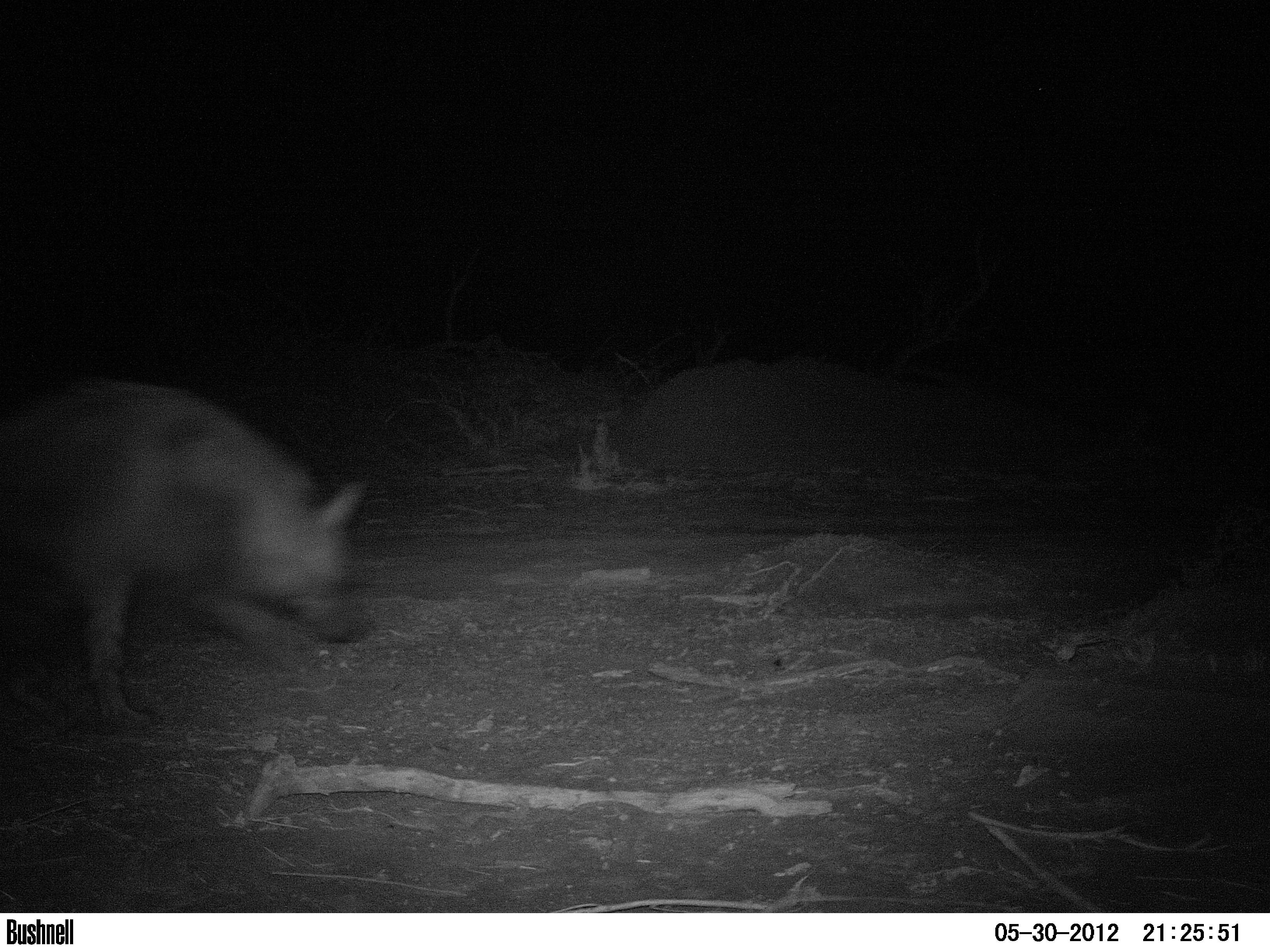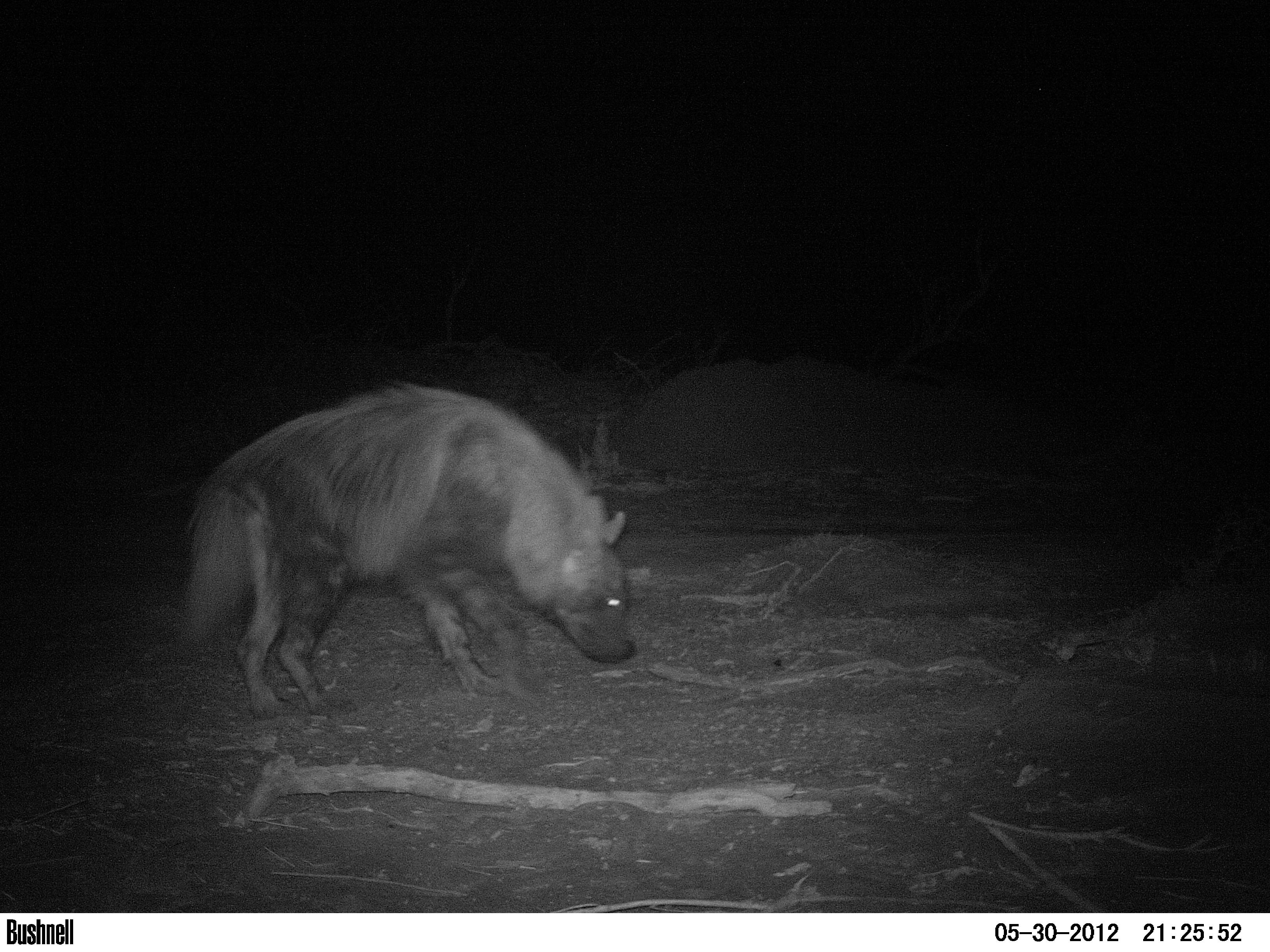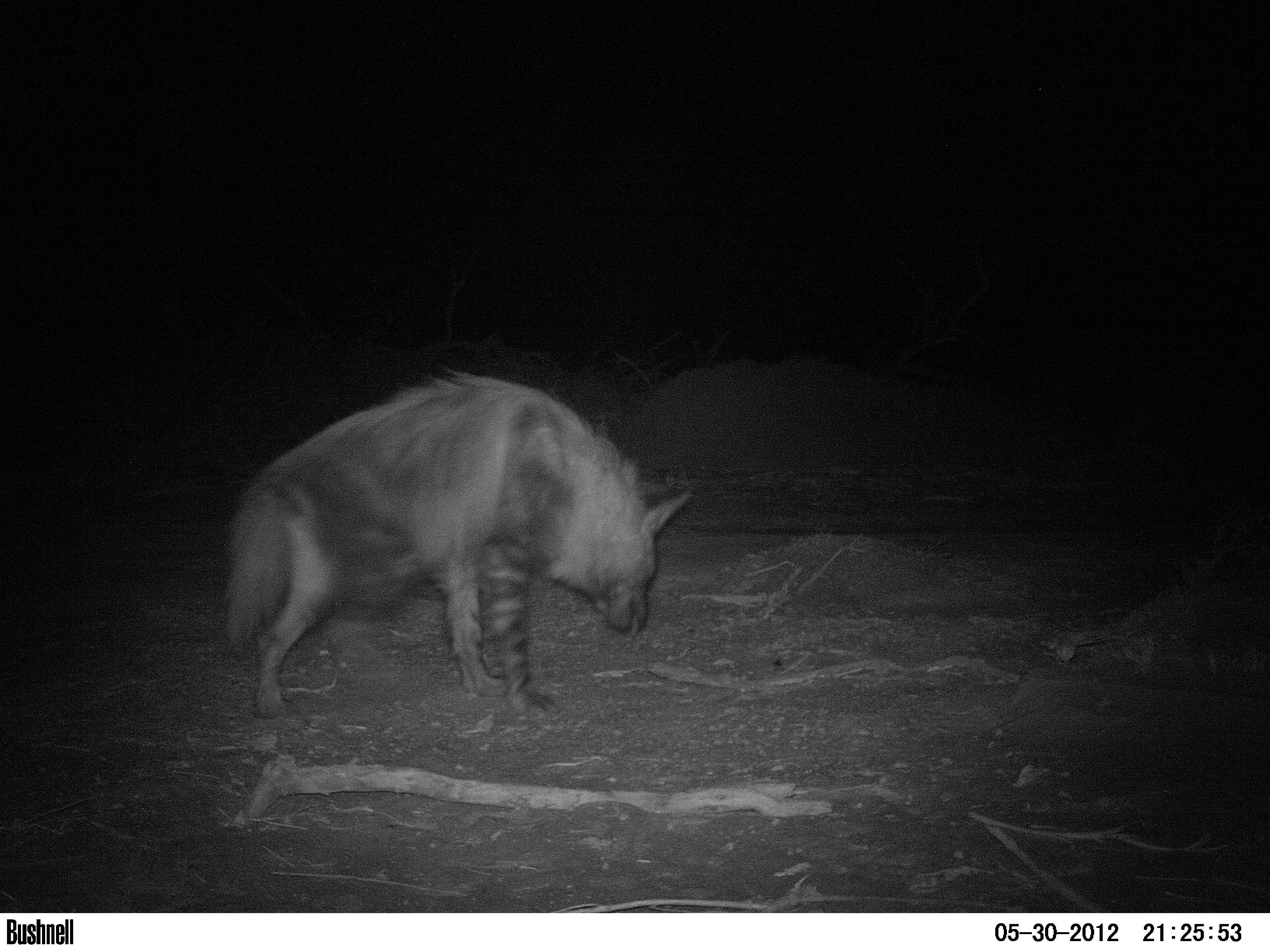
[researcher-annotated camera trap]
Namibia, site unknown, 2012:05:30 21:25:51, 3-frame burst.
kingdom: Animalia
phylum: Chordata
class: Mammalia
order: Carnivora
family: Hyaenidae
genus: Parahyaena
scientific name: Parahyaena brunnea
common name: brown hyena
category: hyaena brunnea